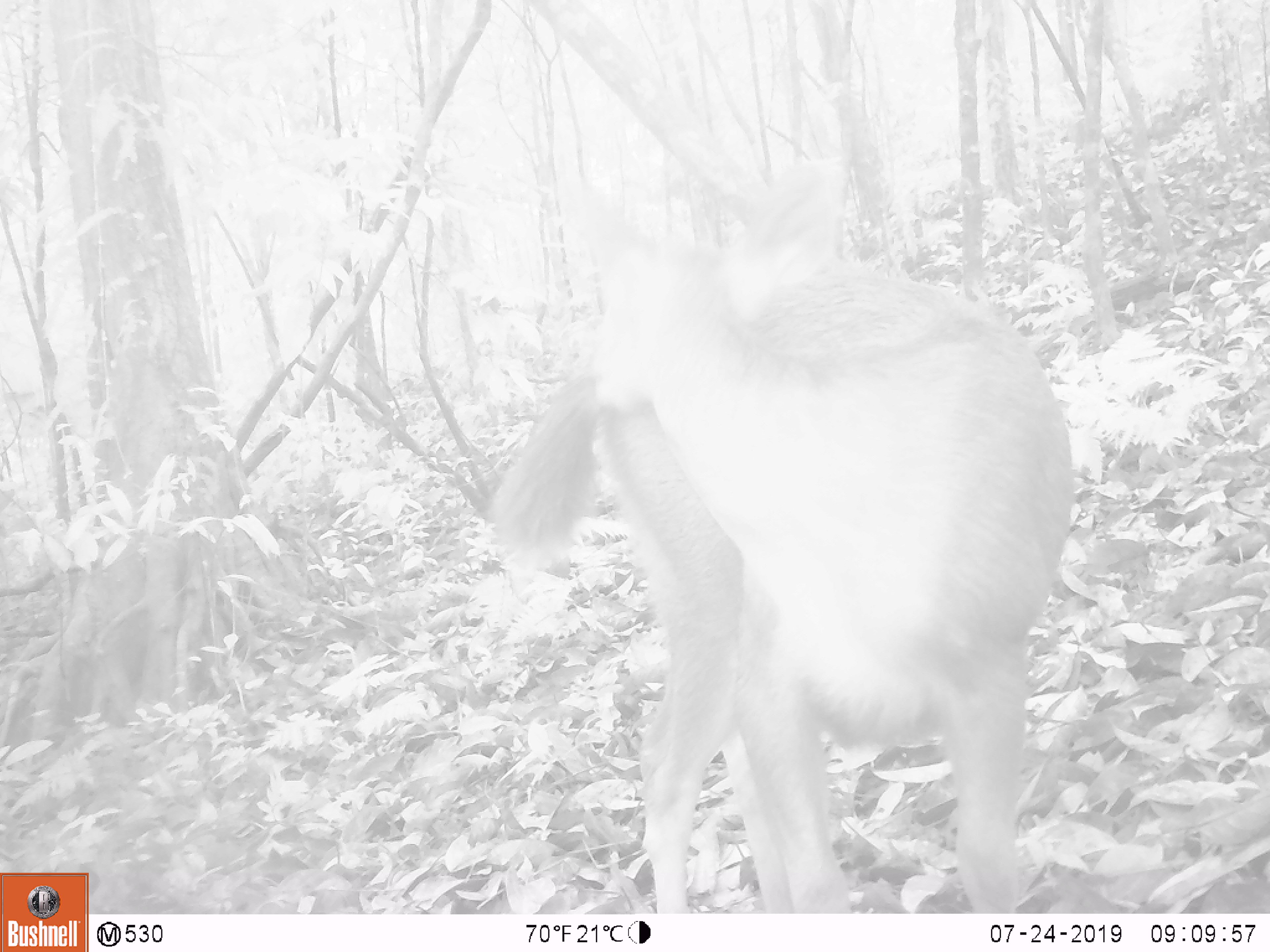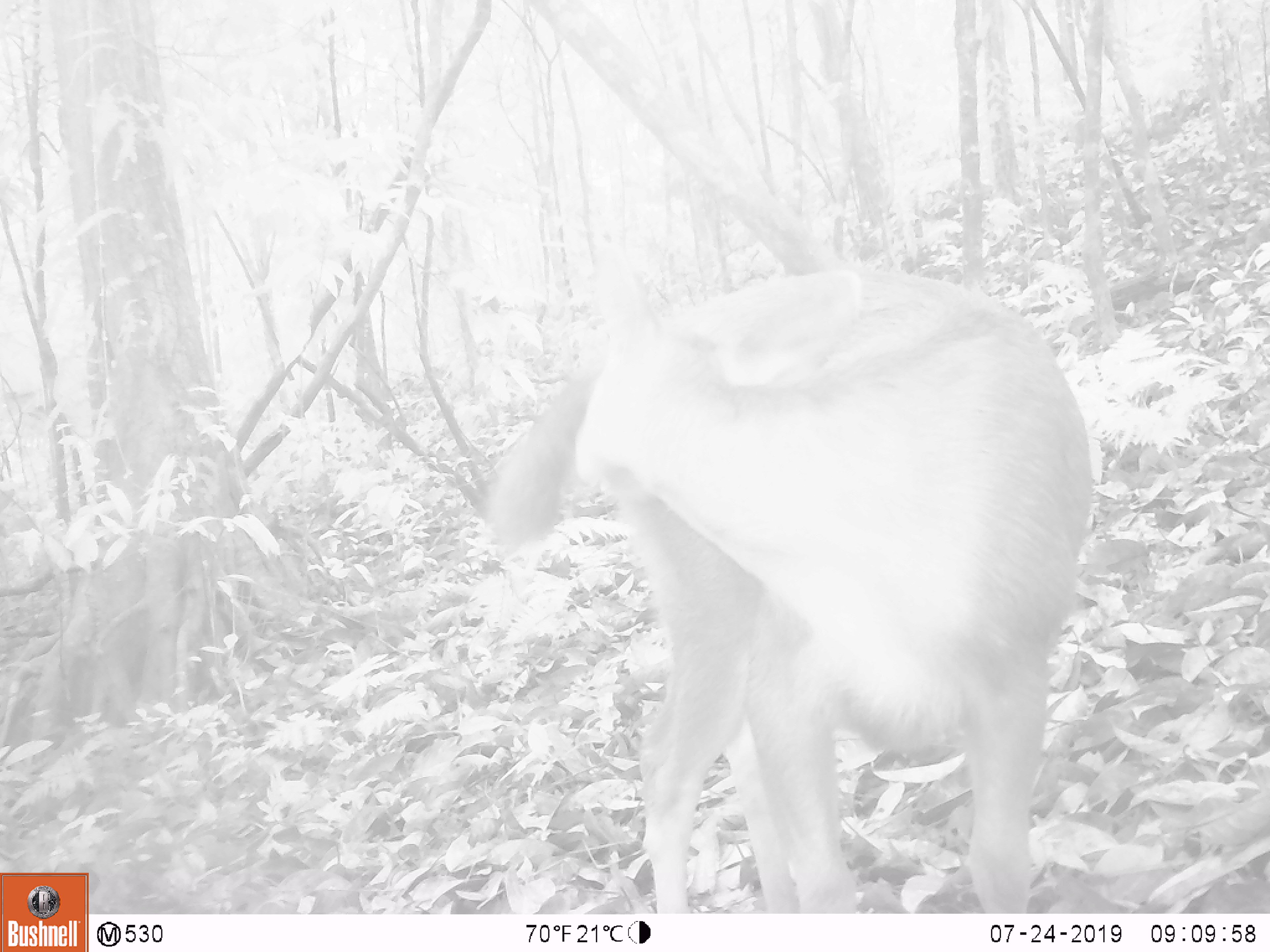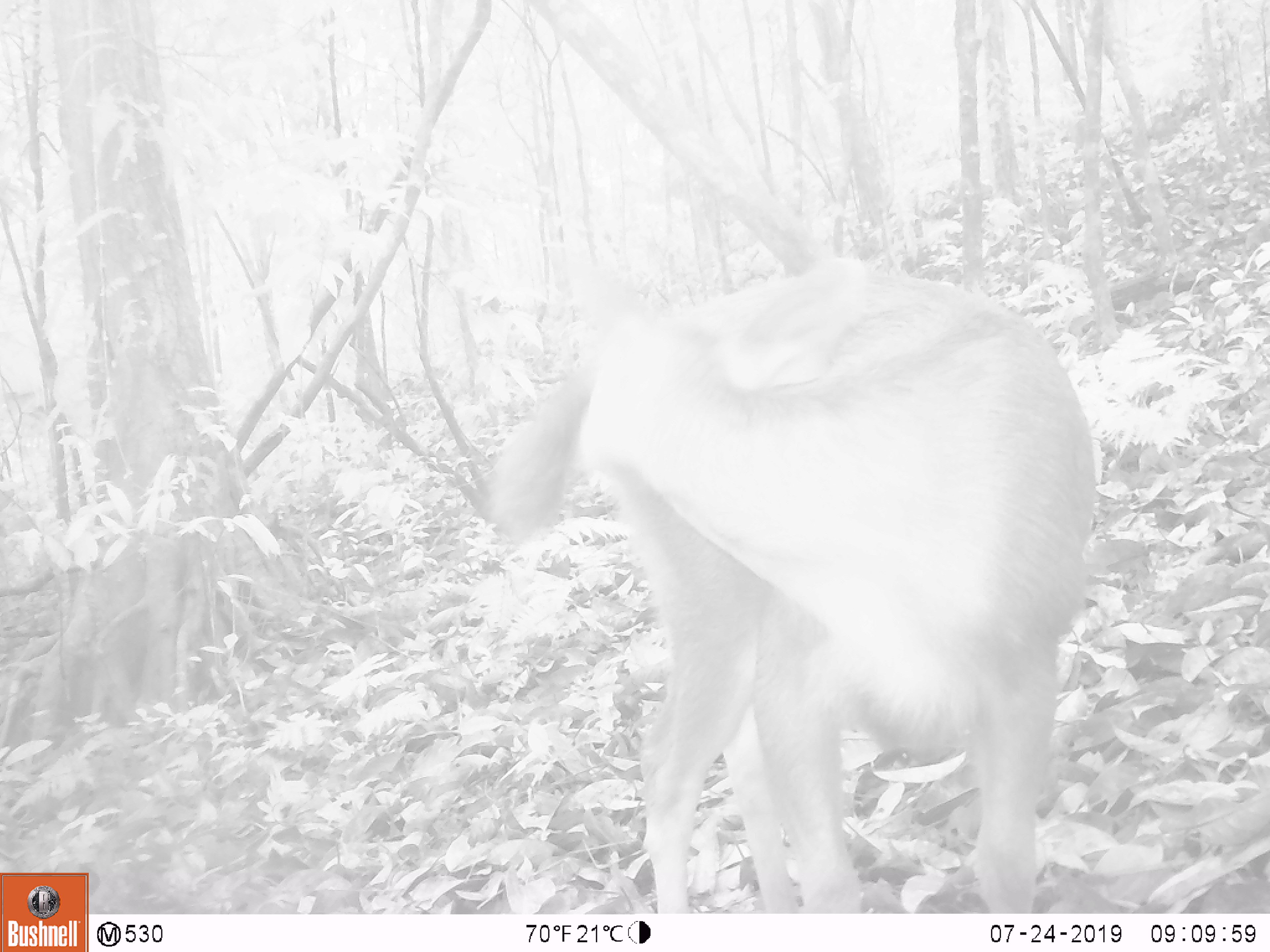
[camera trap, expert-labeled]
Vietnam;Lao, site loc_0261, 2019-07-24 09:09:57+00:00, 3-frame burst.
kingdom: Animalia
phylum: Chordata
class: Mammalia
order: Artiodactyla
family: Cervidae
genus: Rusa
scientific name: Rusa unicolor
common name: sambar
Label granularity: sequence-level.